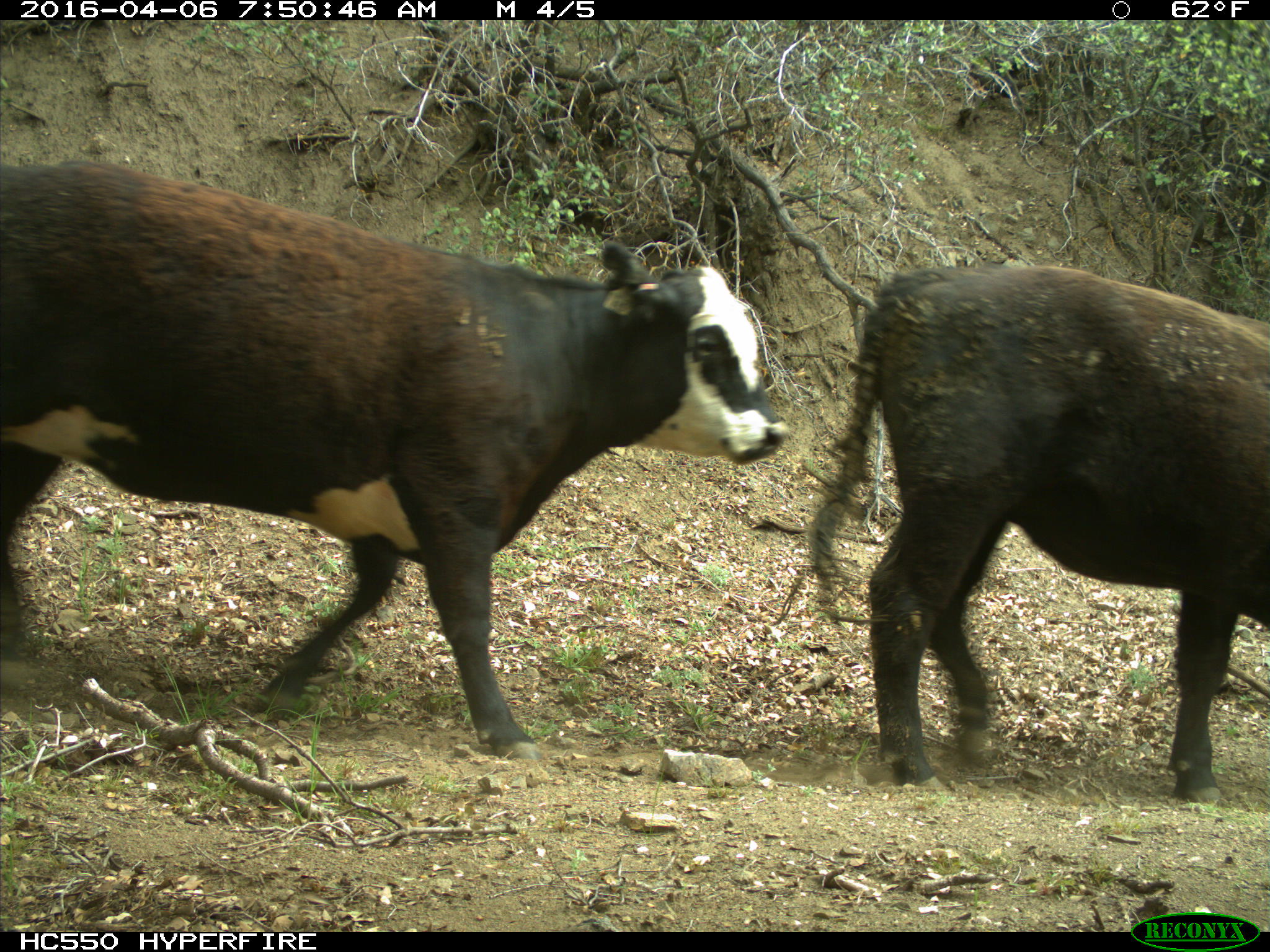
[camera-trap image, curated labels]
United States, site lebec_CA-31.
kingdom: Animalia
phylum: Chordata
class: Mammalia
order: Artiodactyla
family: Bovidae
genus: Bos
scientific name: Bos taurus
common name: domestic cow